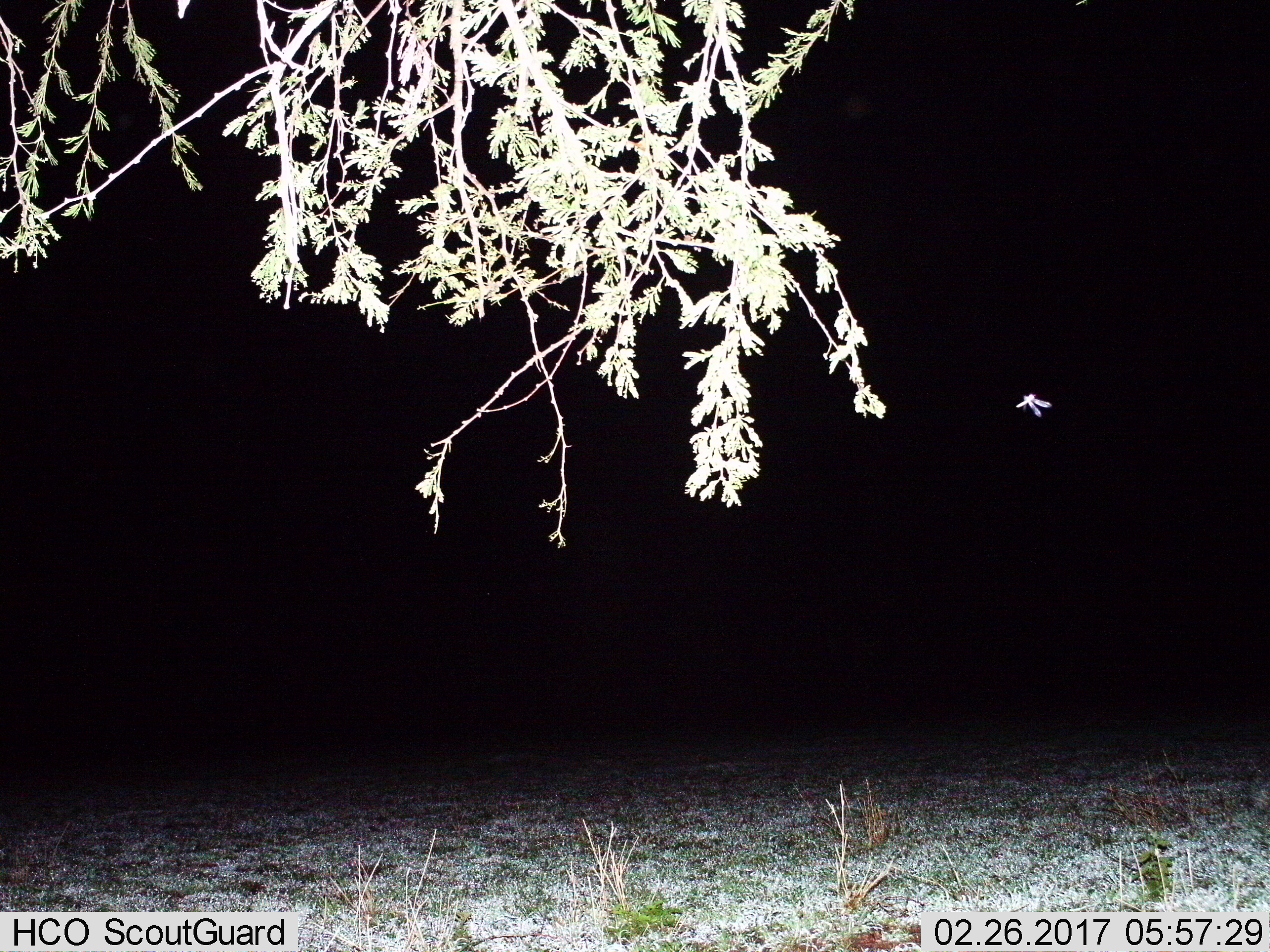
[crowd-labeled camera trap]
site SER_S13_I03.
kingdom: Animalia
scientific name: Animalia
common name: insect or spider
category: insectspider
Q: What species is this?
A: Insectspider (insect or spider) (Animalia).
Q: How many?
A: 1.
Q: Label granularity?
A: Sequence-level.